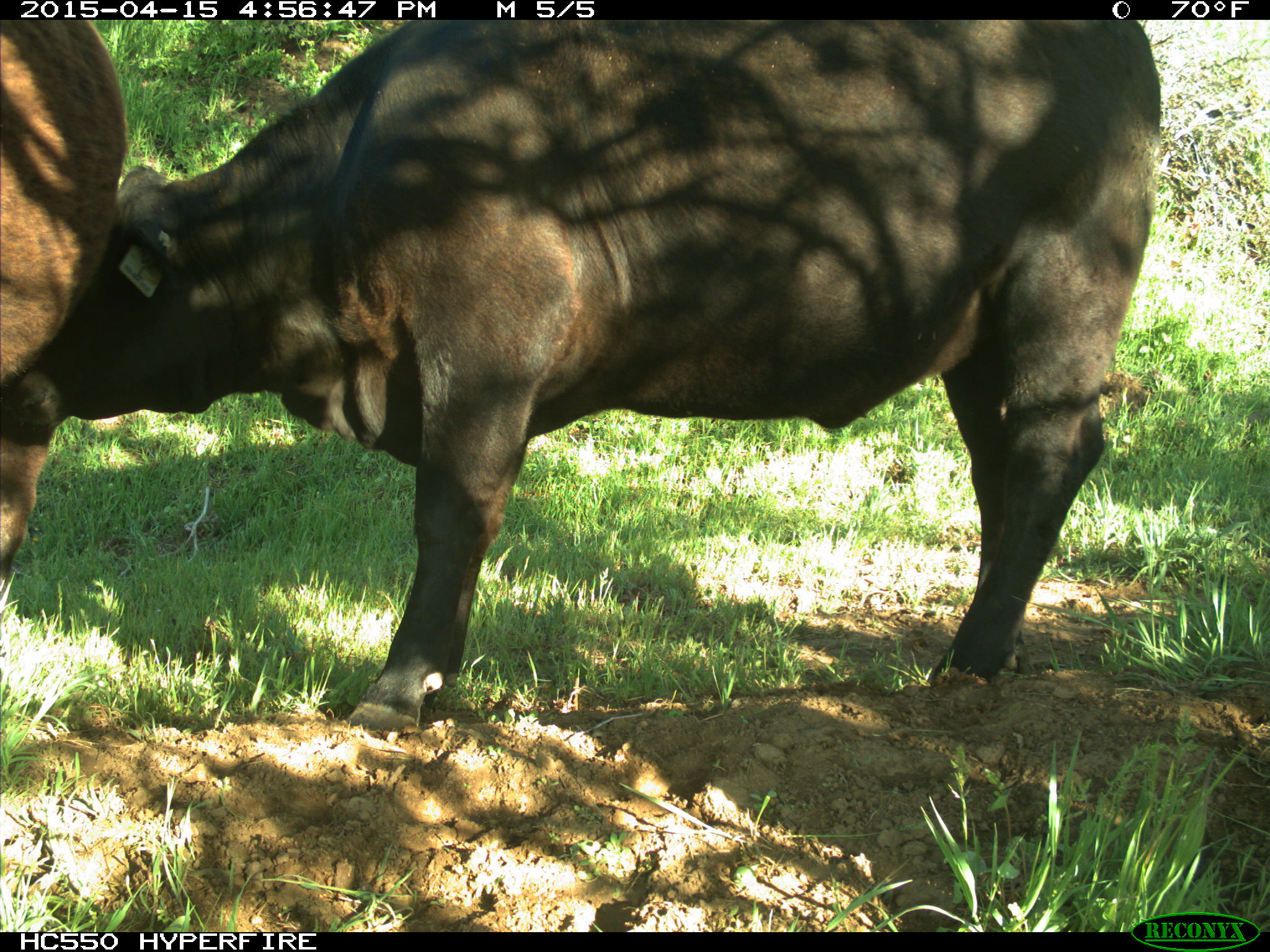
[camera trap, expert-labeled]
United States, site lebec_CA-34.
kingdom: Animalia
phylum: Chordata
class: Mammalia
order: Artiodactyla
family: Bovidae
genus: Bos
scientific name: Bos taurus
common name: domestic cow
Bos taurus (domestic cow).